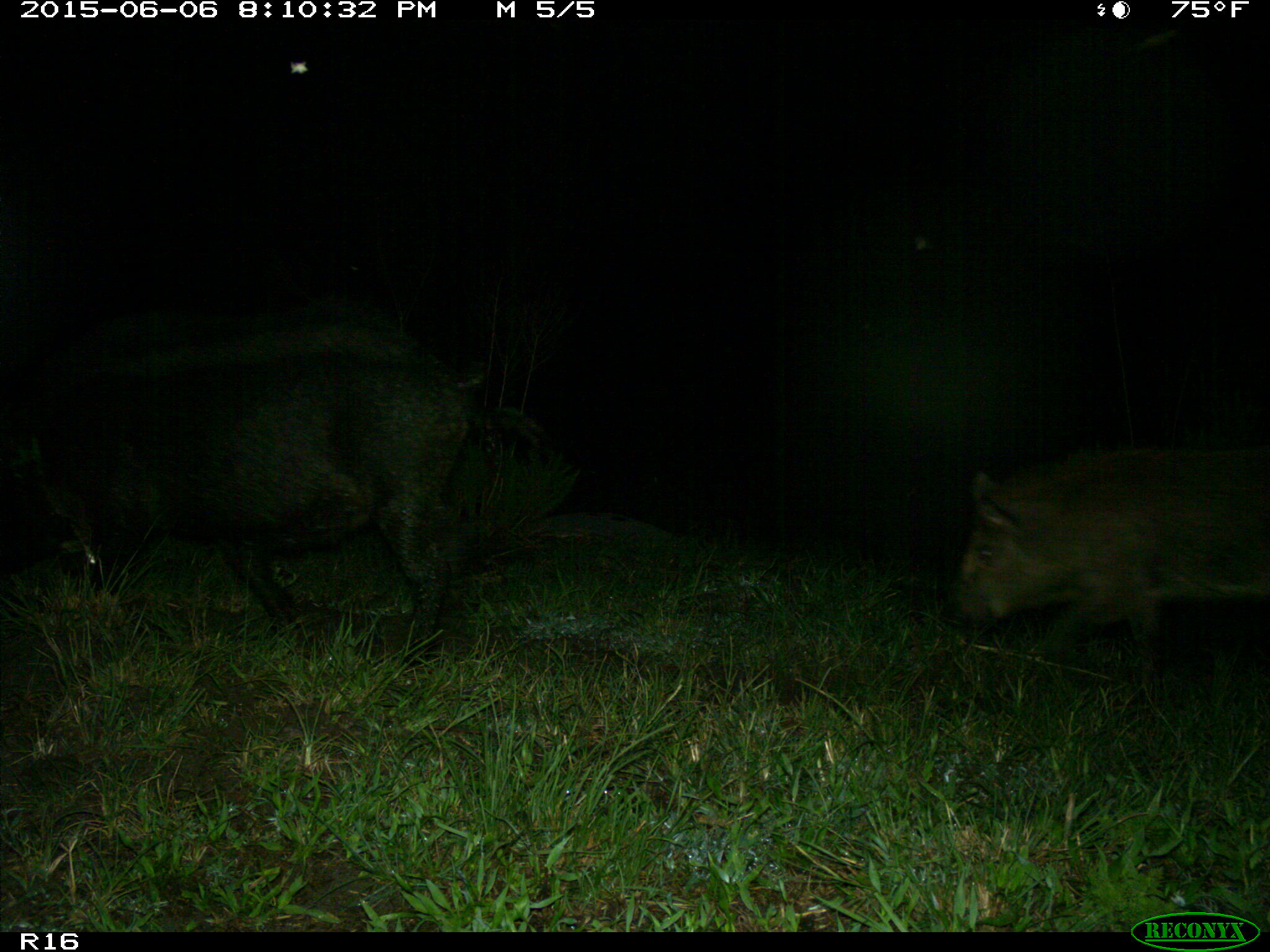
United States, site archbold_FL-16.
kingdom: Animalia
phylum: Chordata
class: Mammalia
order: Artiodactyla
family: Suidae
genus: Sus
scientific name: Sus scrofa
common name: wild boar